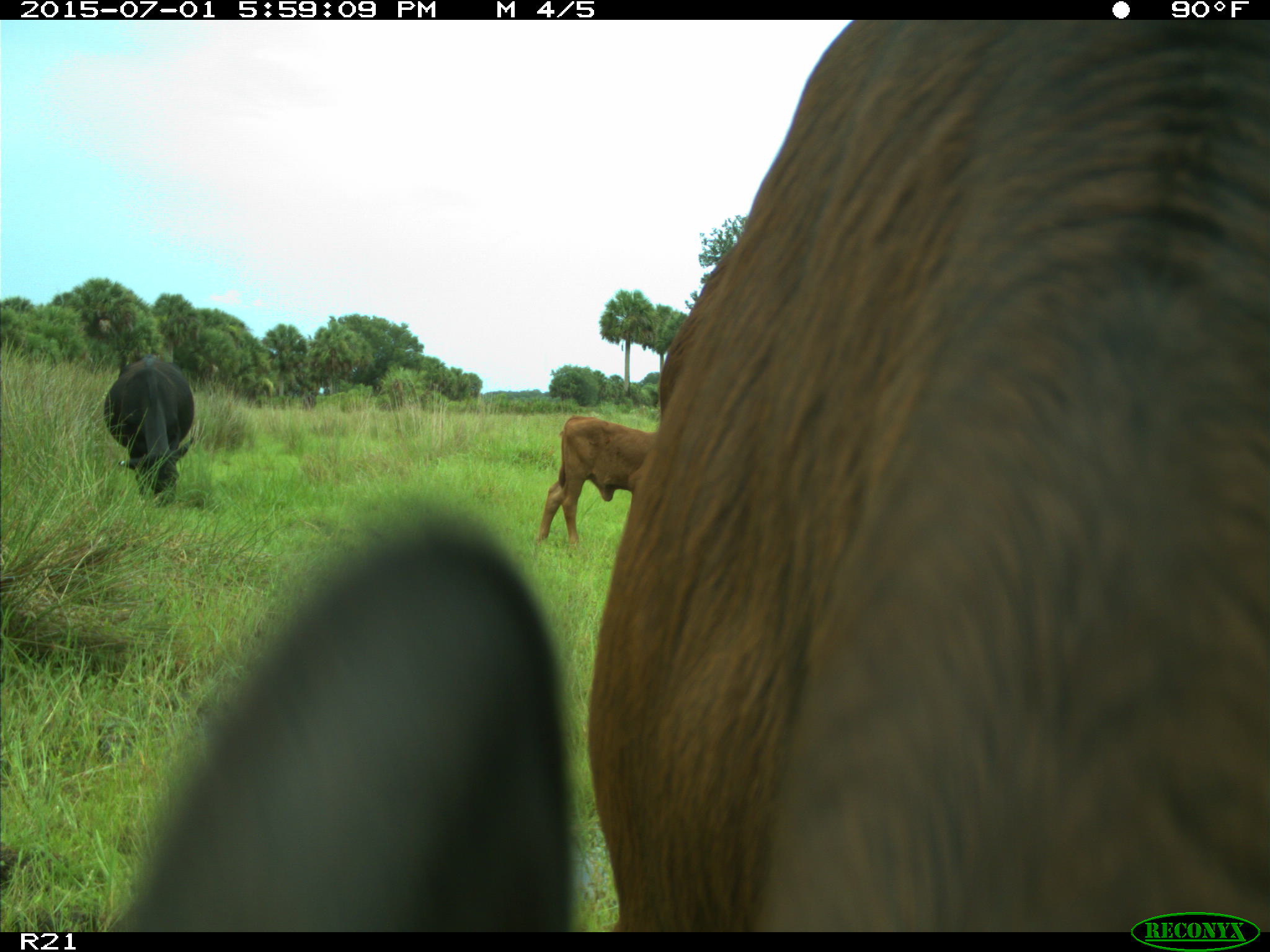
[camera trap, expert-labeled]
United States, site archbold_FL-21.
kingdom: Animalia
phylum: Chordata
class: Mammalia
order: Artiodactyla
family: Bovidae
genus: Bos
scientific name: Bos taurus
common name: domestic cow